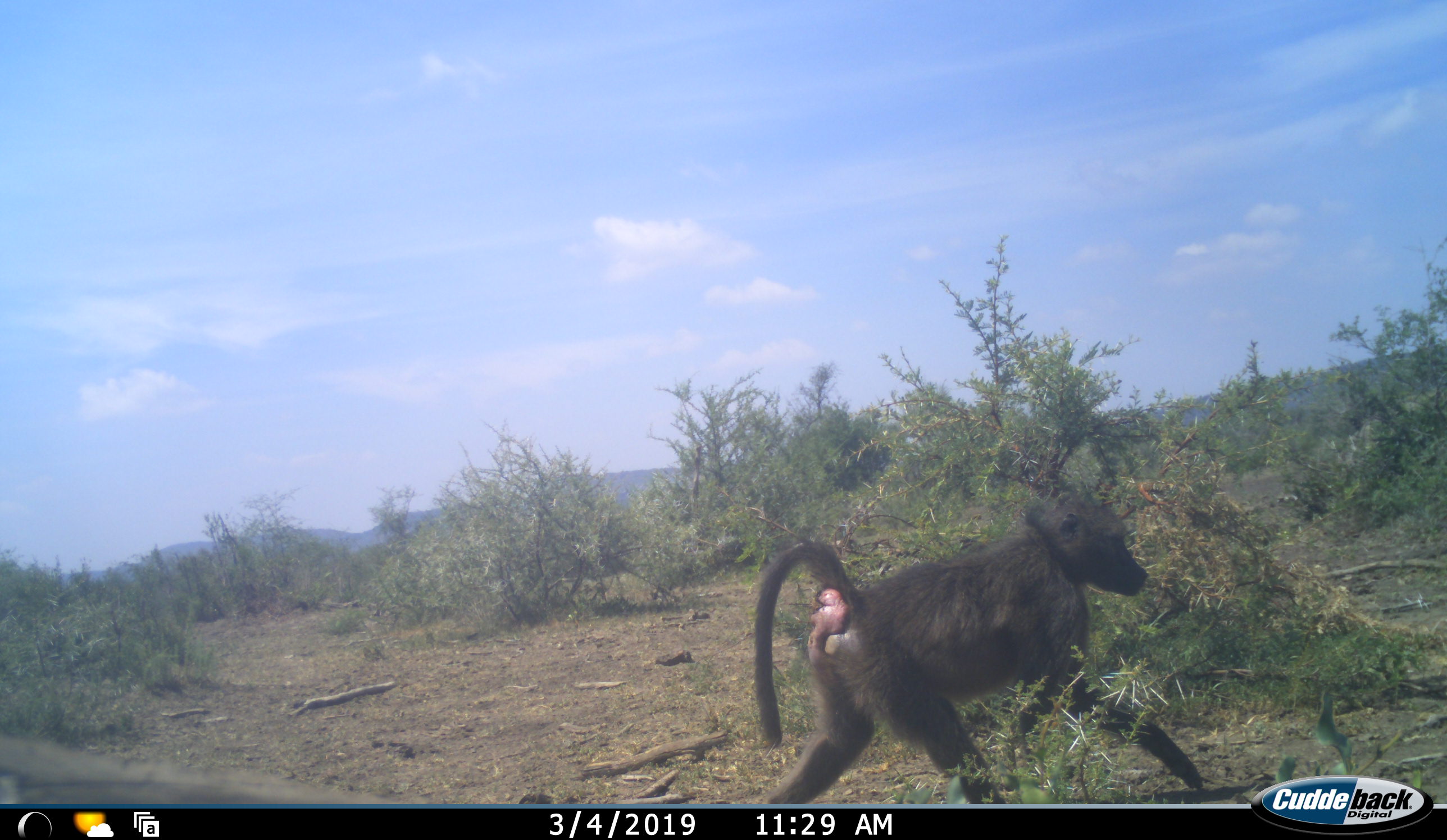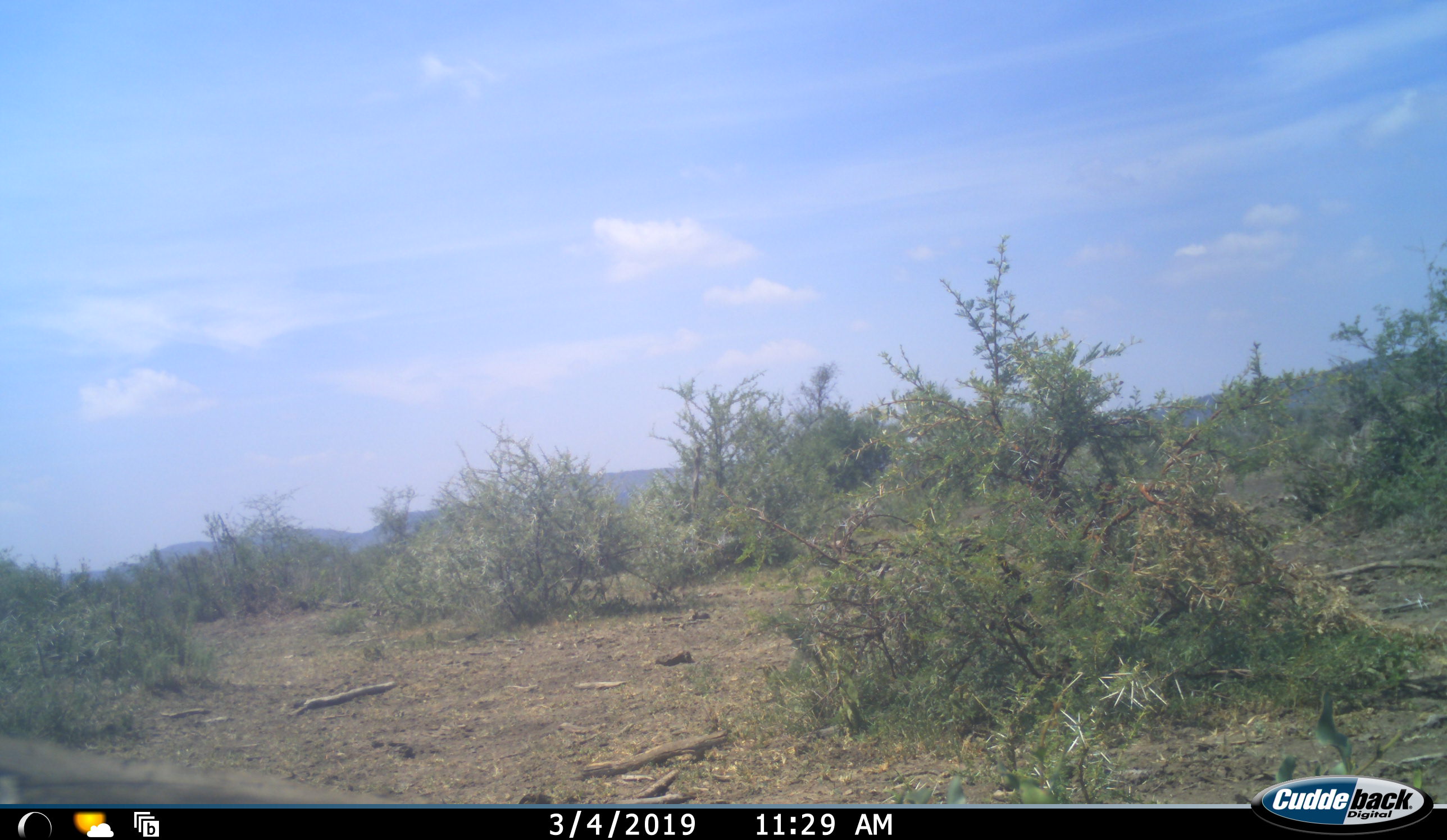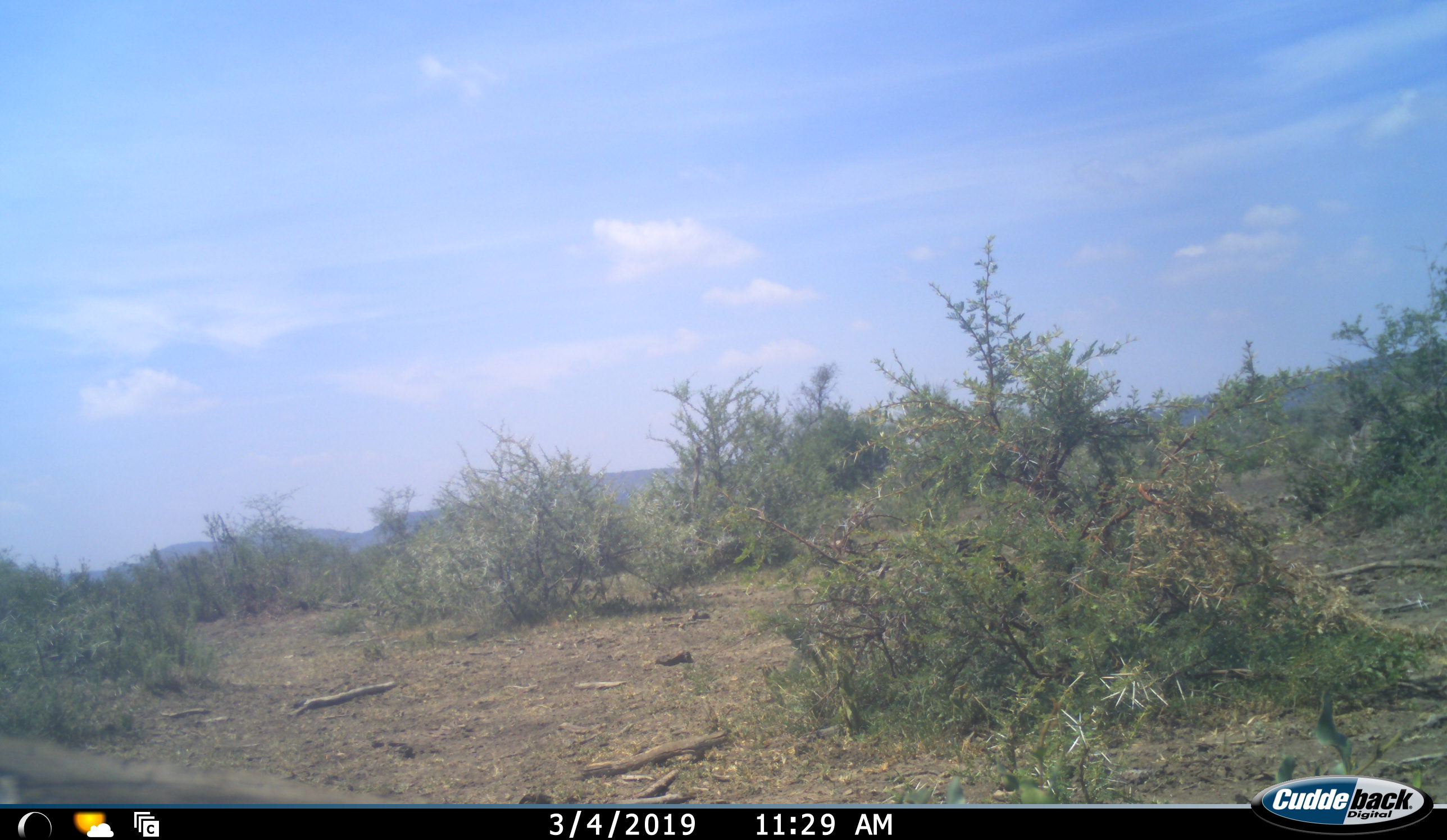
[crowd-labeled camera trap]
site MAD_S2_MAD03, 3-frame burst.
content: unidentified animal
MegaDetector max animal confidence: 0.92